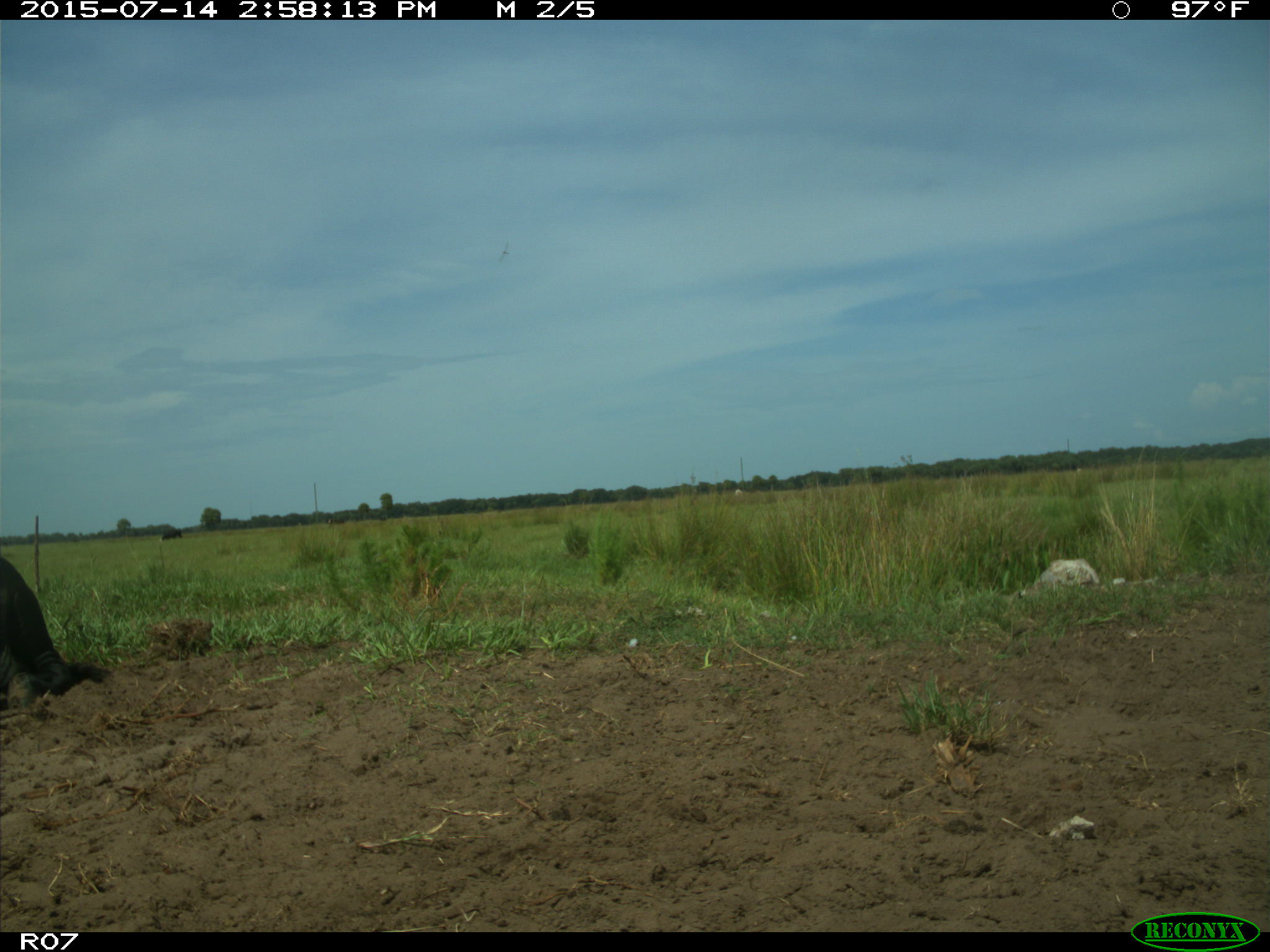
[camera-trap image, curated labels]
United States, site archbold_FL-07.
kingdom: Animalia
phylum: Chordata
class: Mammalia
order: Artiodactyla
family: Bovidae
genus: Bos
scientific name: Bos taurus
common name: domestic cow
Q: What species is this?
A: Bos taurus (domestic cow).